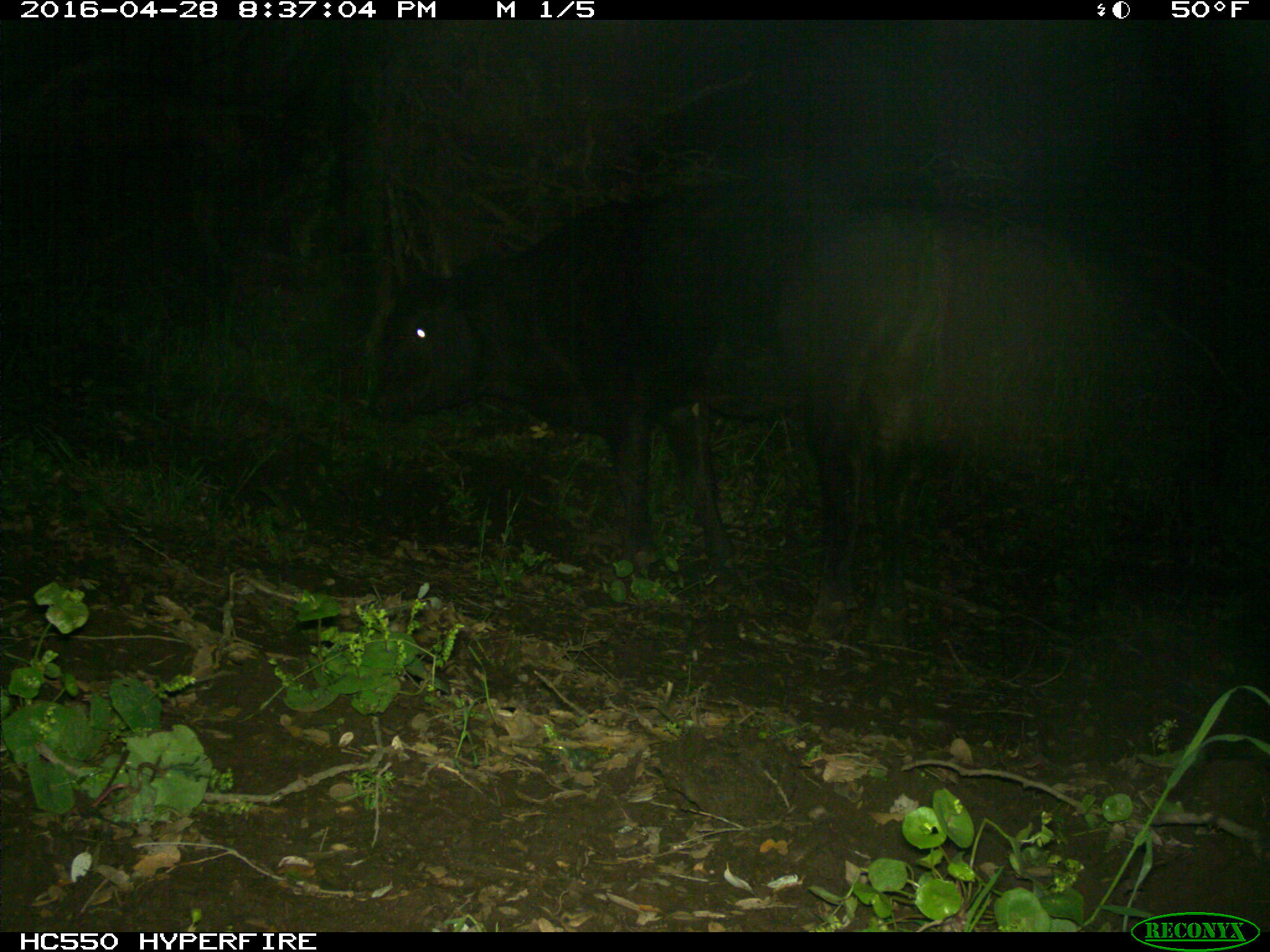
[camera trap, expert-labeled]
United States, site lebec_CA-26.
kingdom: Animalia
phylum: Chordata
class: Mammalia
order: Artiodactyla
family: Bovidae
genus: Bos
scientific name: Bos taurus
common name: domestic cow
Bos taurus (domestic cow).